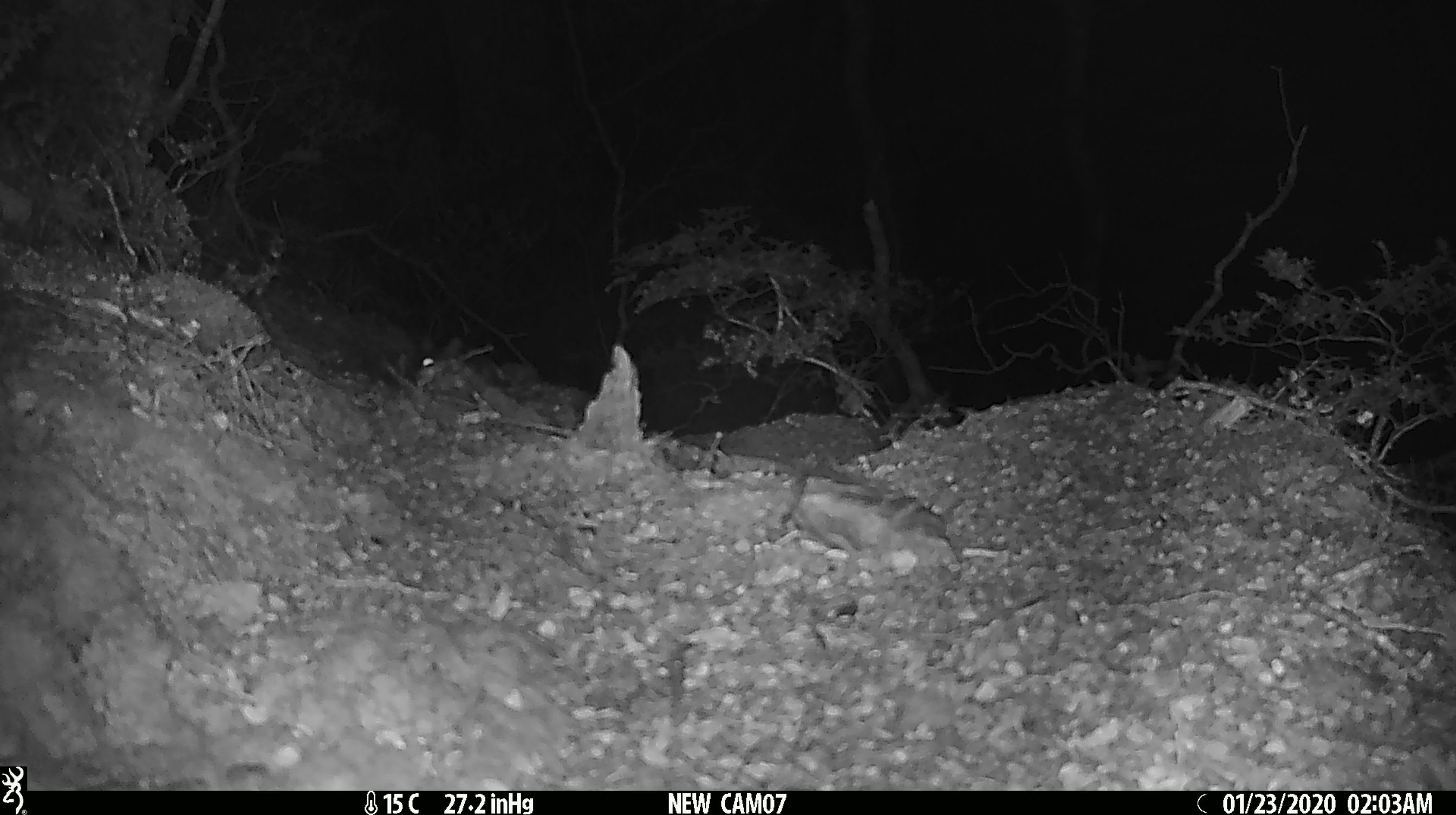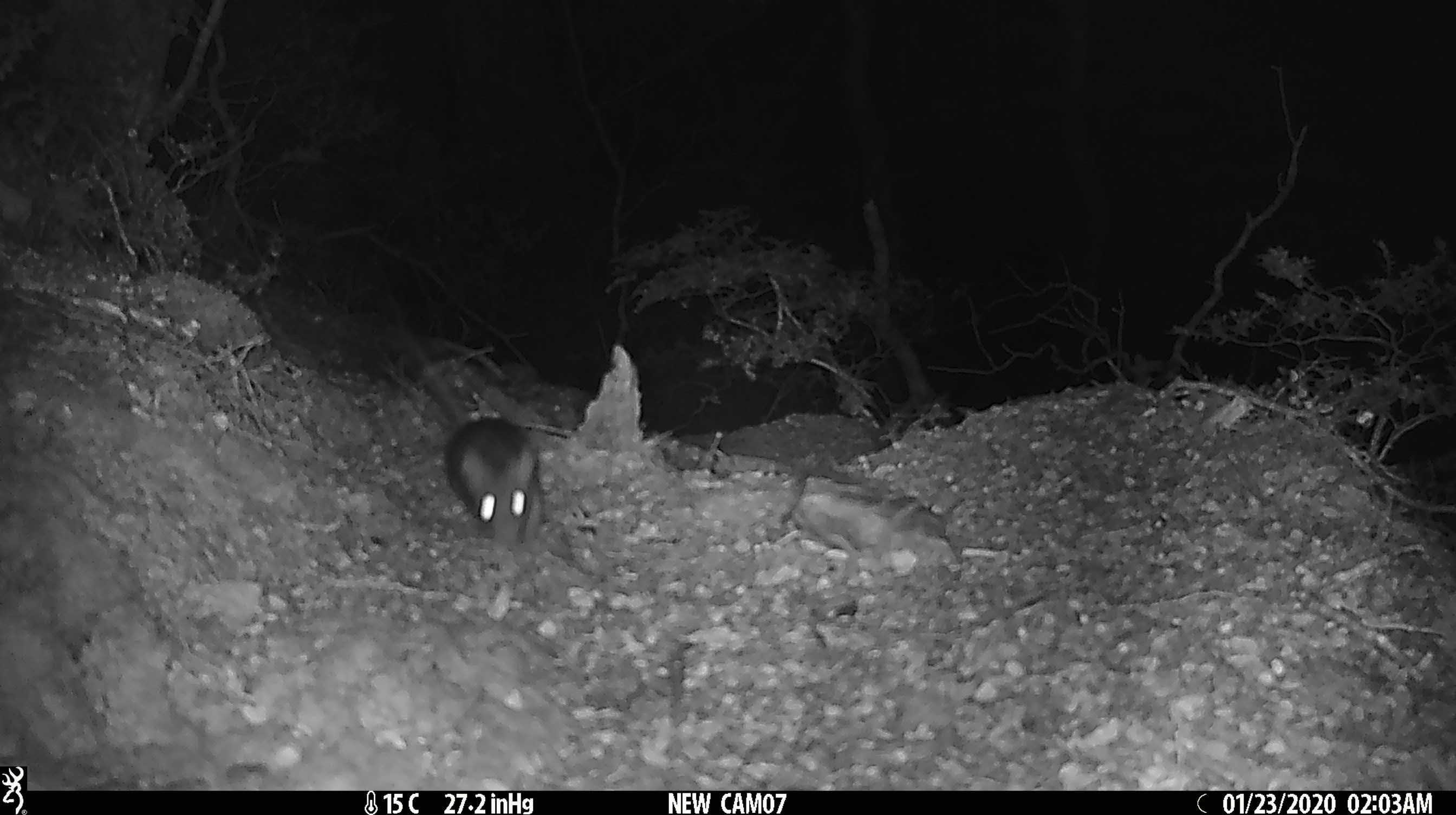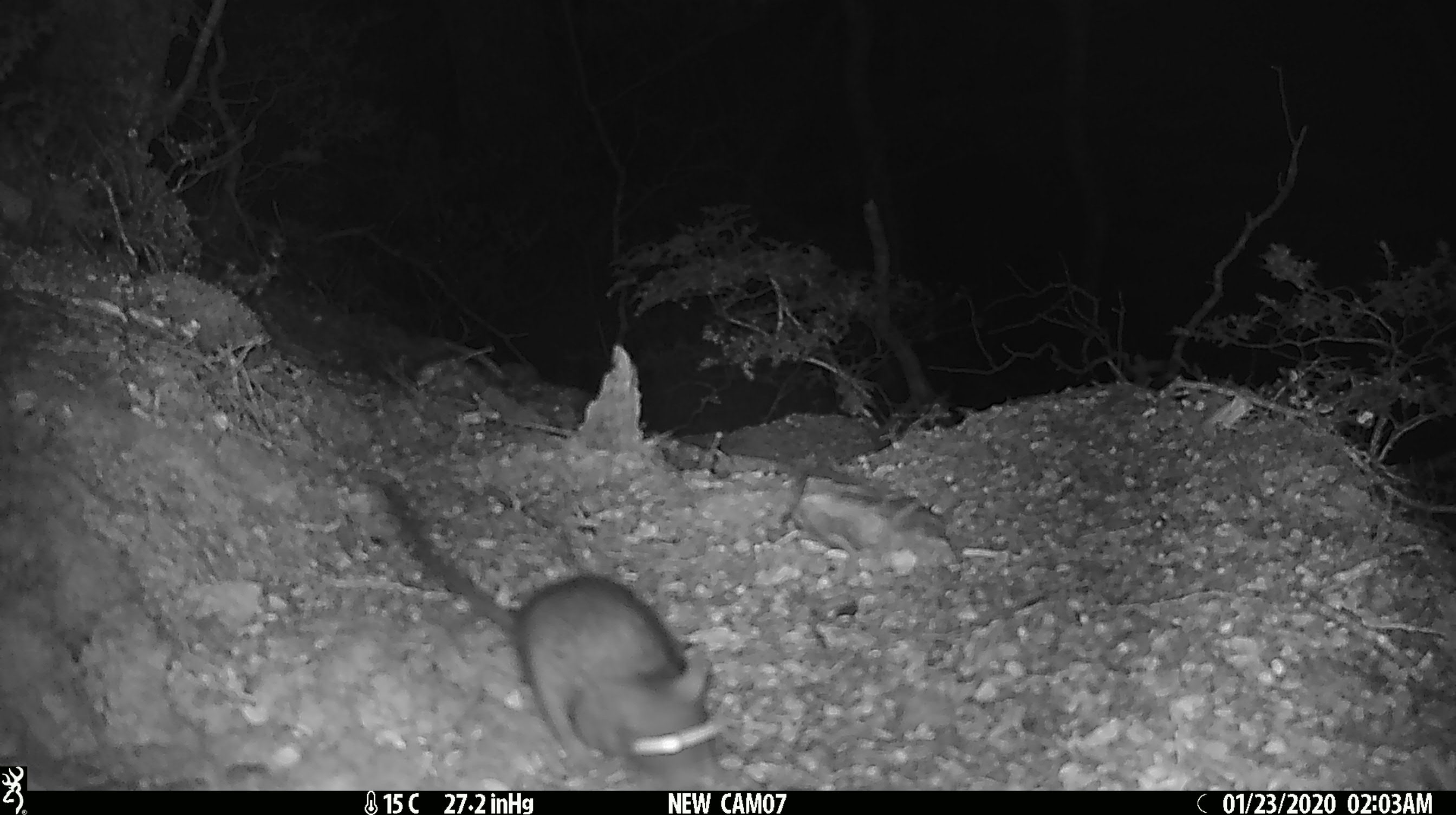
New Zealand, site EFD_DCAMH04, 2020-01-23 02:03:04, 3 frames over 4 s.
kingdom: Animalia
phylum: Chordata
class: Mammalia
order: Rodentia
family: Muridae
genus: Mus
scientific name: Mus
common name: mouse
Mouse (Mus).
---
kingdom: Animalia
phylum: Chordata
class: Mammalia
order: Rodentia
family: Muridae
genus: Rattus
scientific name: Rattus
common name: rat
Rat (Rattus).